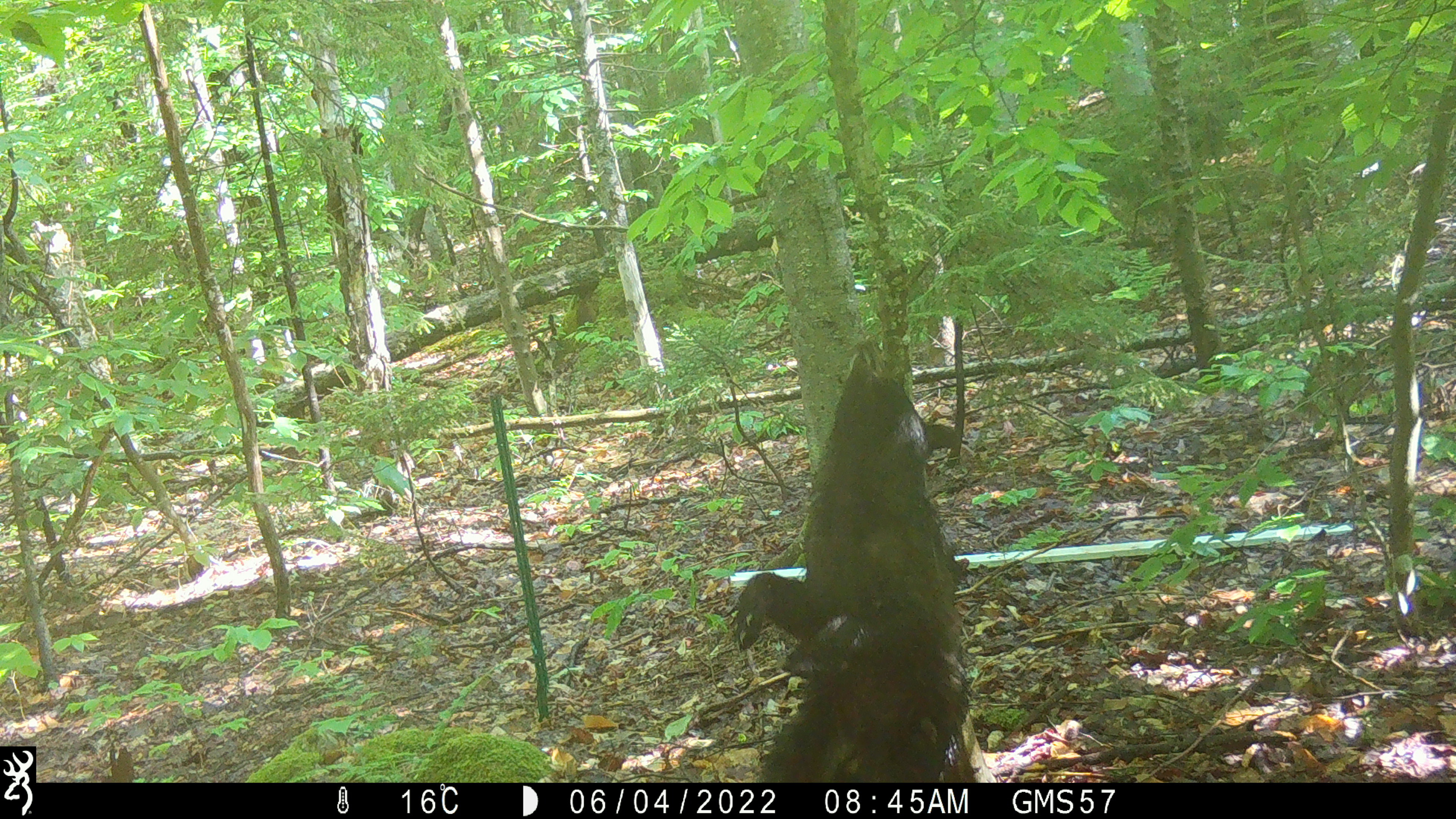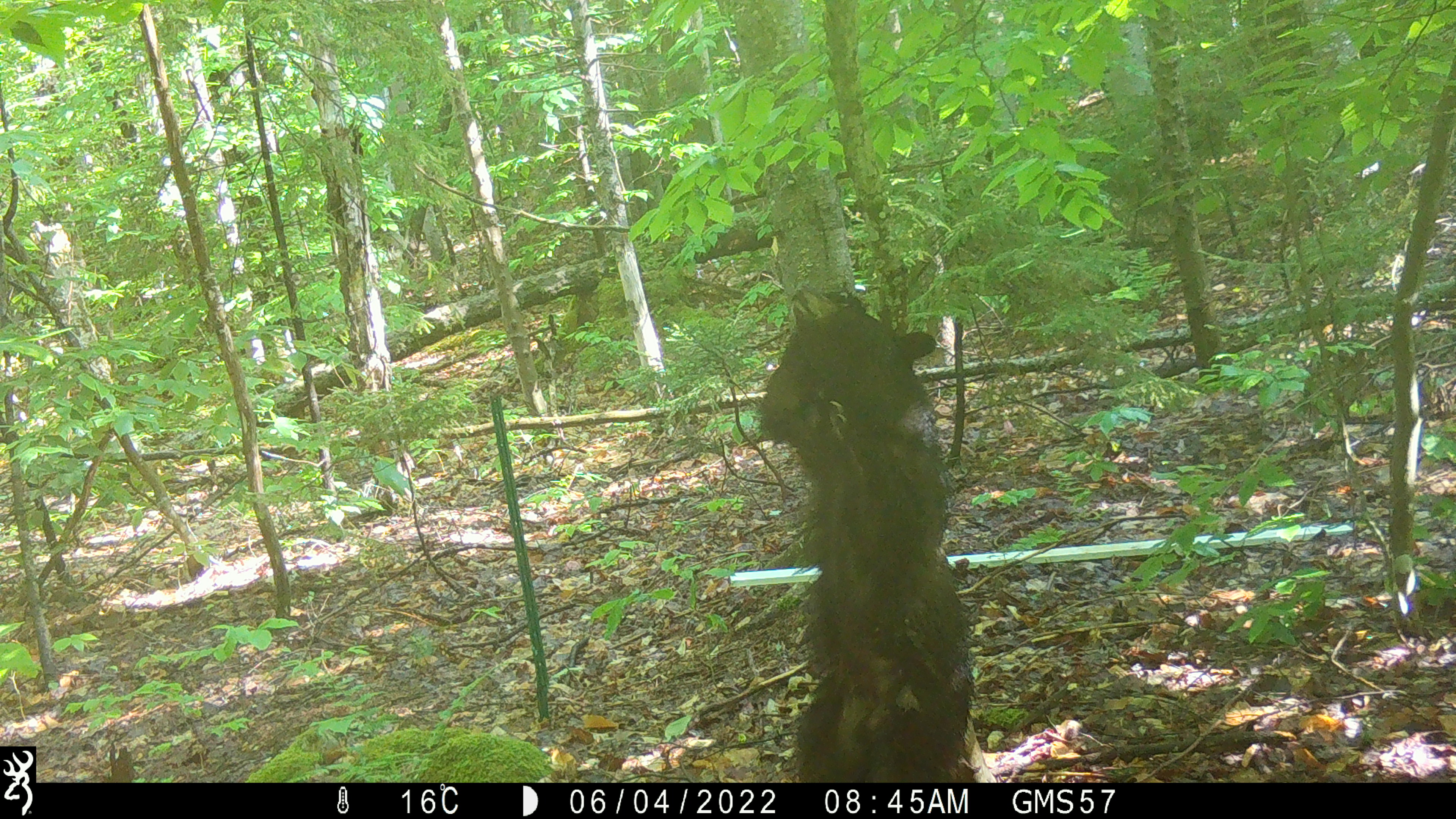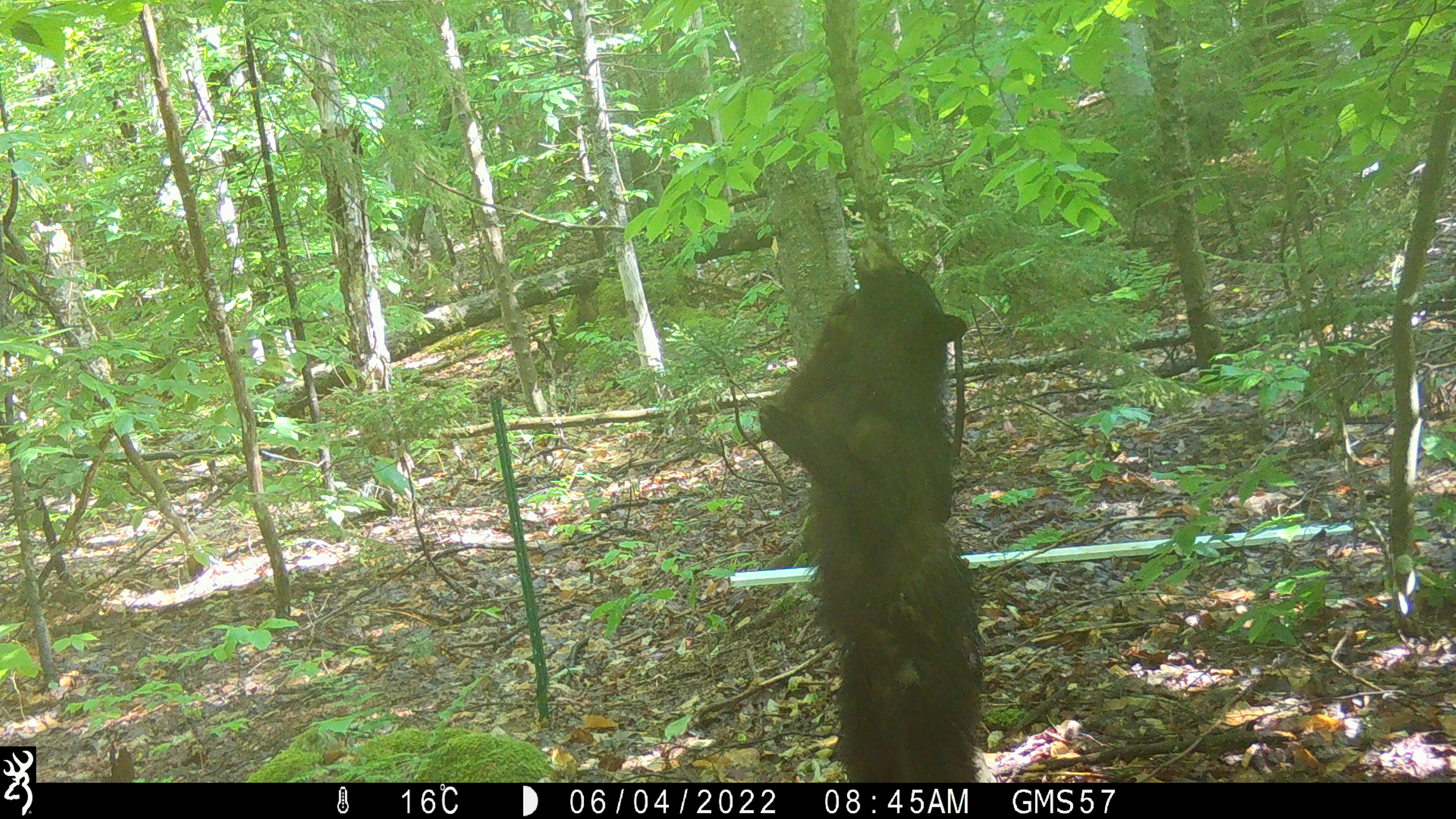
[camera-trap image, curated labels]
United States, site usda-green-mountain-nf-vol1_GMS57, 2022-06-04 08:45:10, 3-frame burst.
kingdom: Animalia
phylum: Chordata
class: Mammalia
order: Carnivora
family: Ursidae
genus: Ursus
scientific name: Ursus americanus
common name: black bear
Black bear (Ursus americanus).